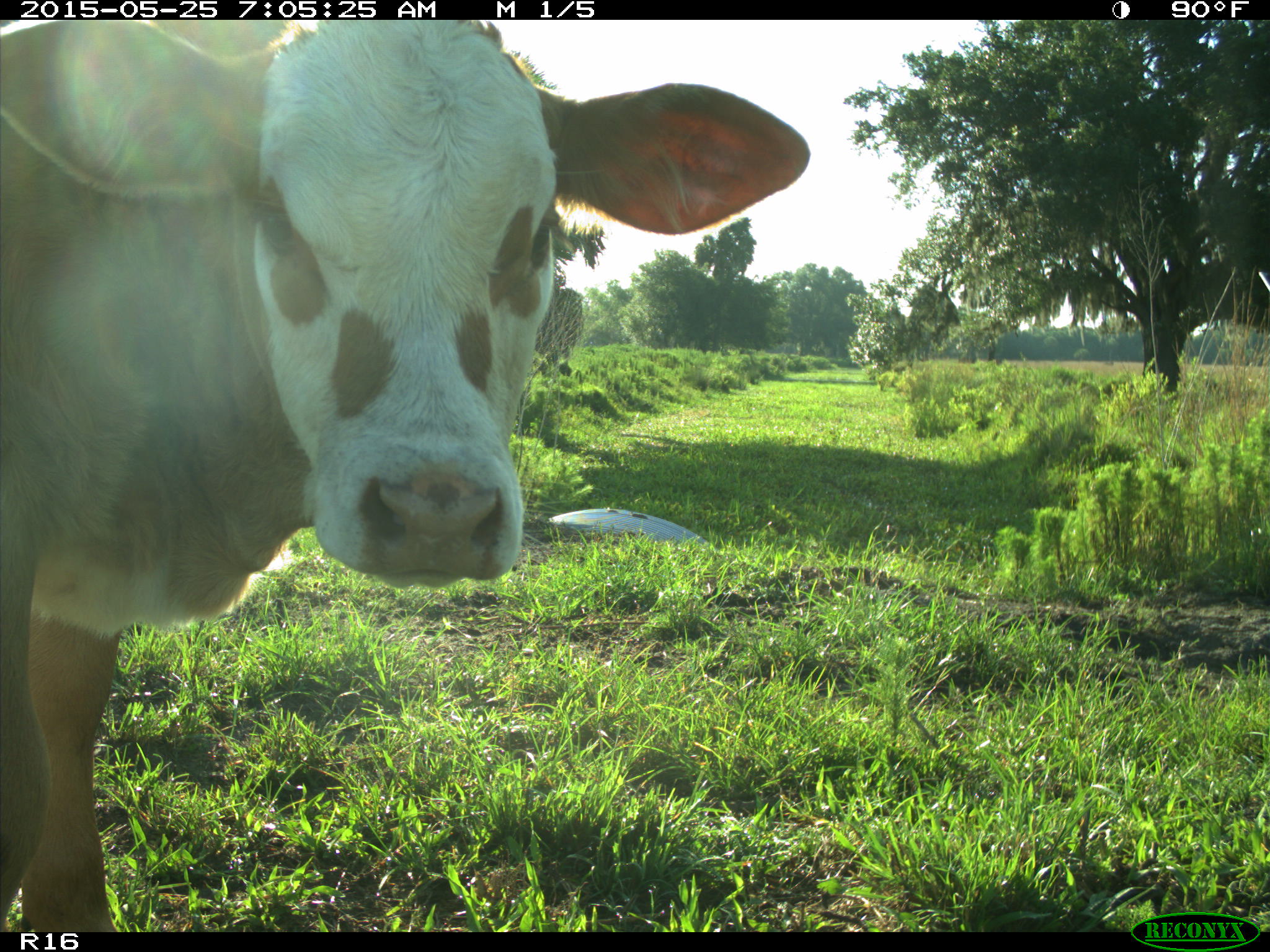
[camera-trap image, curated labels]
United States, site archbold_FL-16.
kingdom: Animalia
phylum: Chordata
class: Mammalia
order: Artiodactyla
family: Bovidae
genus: Bos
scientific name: Bos taurus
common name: domestic cow